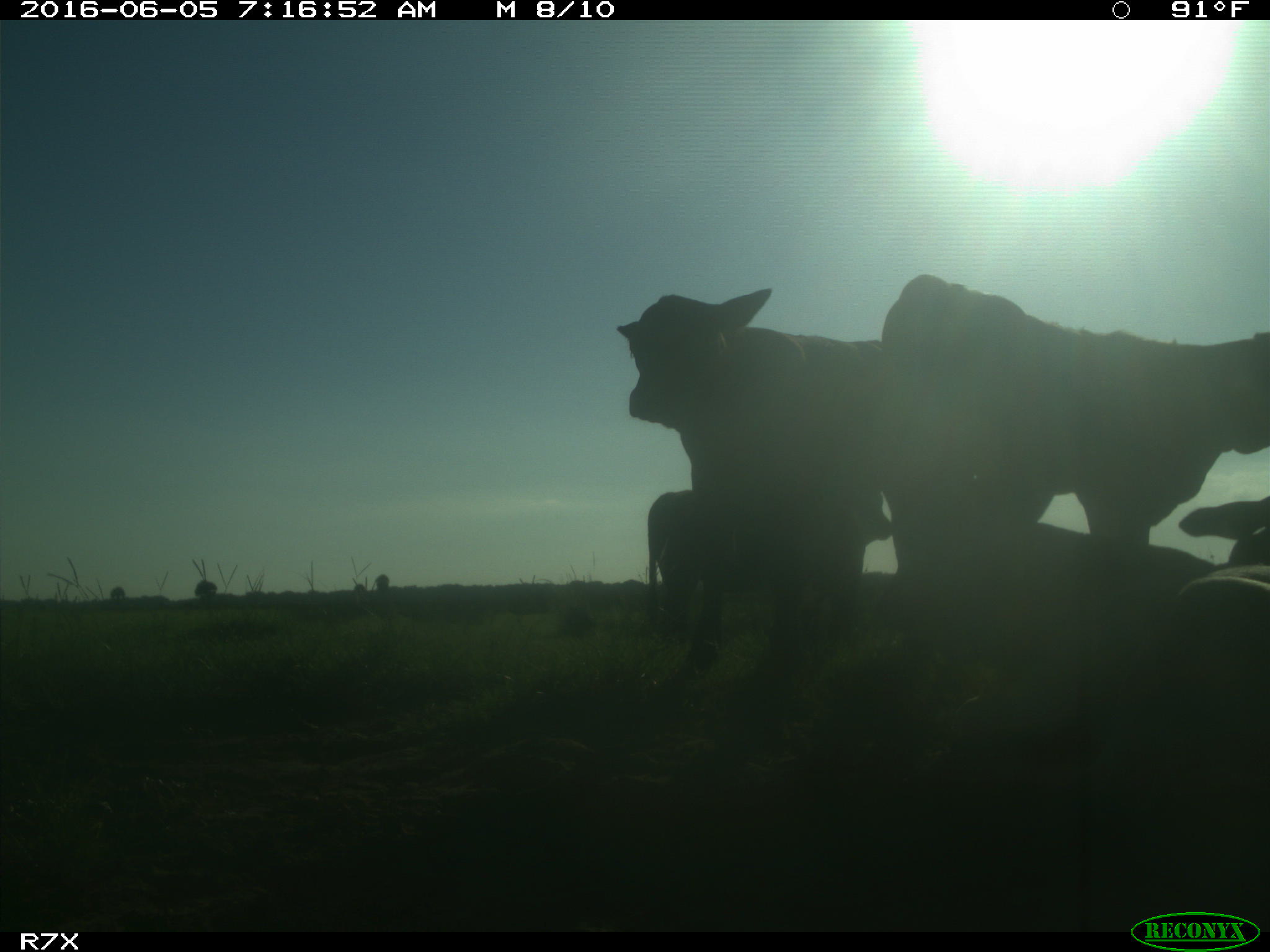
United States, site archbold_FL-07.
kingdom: Animalia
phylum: Chordata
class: Mammalia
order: Artiodactyla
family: Bovidae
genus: Bos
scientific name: Bos taurus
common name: domestic cow